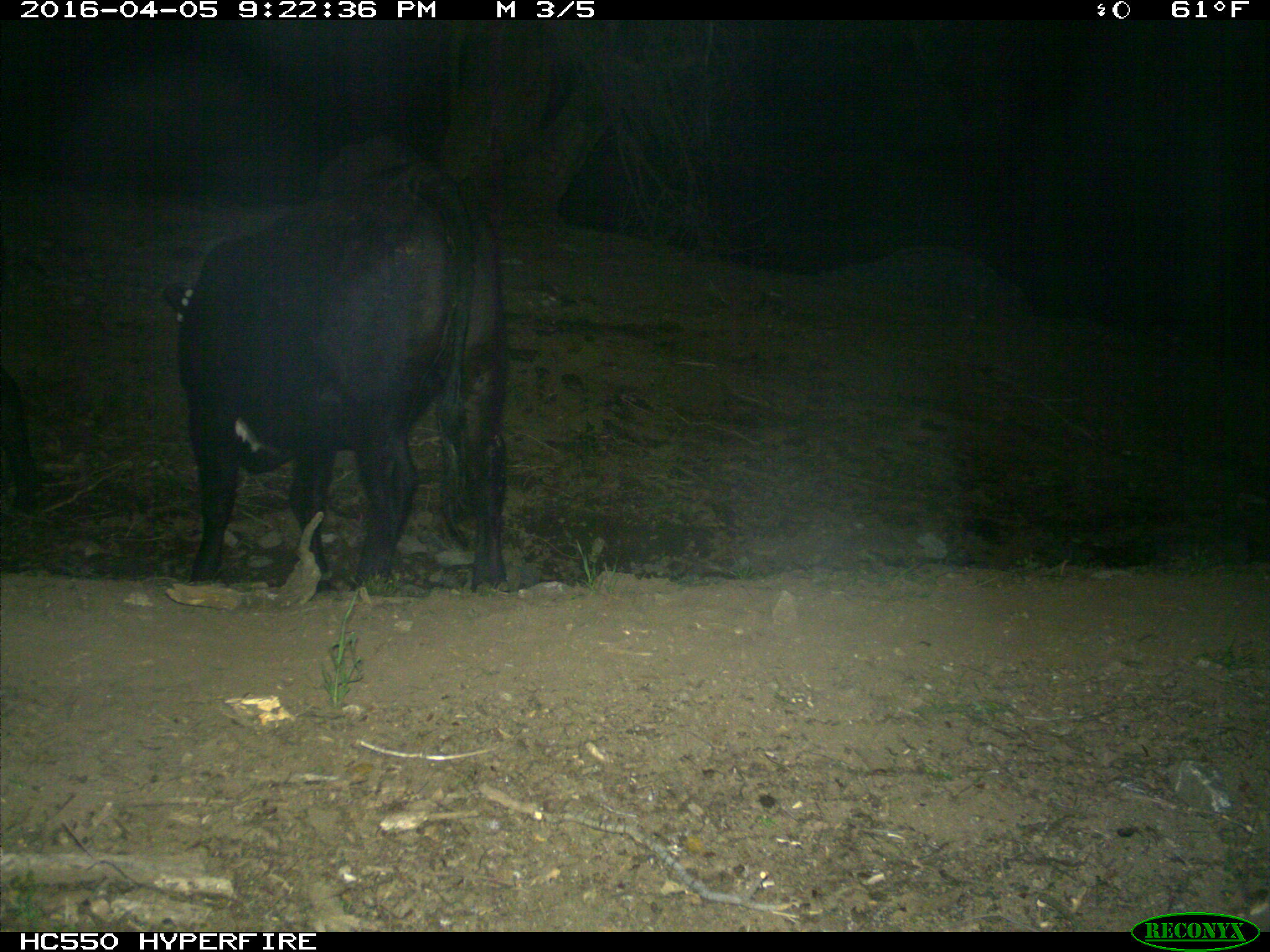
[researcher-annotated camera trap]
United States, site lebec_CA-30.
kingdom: Animalia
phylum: Chordata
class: Mammalia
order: Artiodactyla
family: Bovidae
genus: Bos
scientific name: Bos taurus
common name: domestic cow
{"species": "Bos taurus (domestic cow)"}